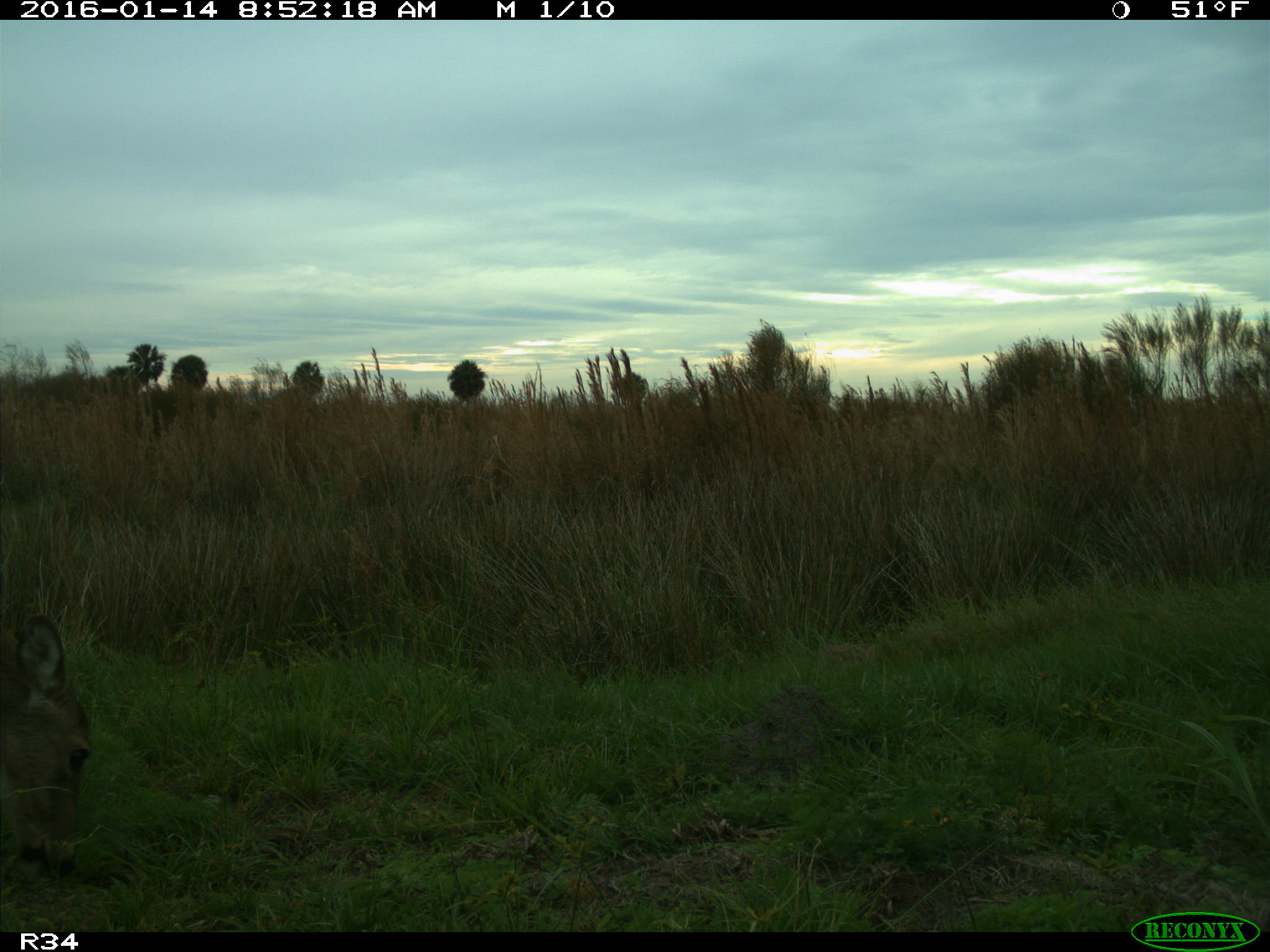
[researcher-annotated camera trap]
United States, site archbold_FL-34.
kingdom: Animalia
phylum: Chordata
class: Mammalia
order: Artiodactyla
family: Cervidae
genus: Odocoileus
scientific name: Odocoileus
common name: deer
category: unidentified deer